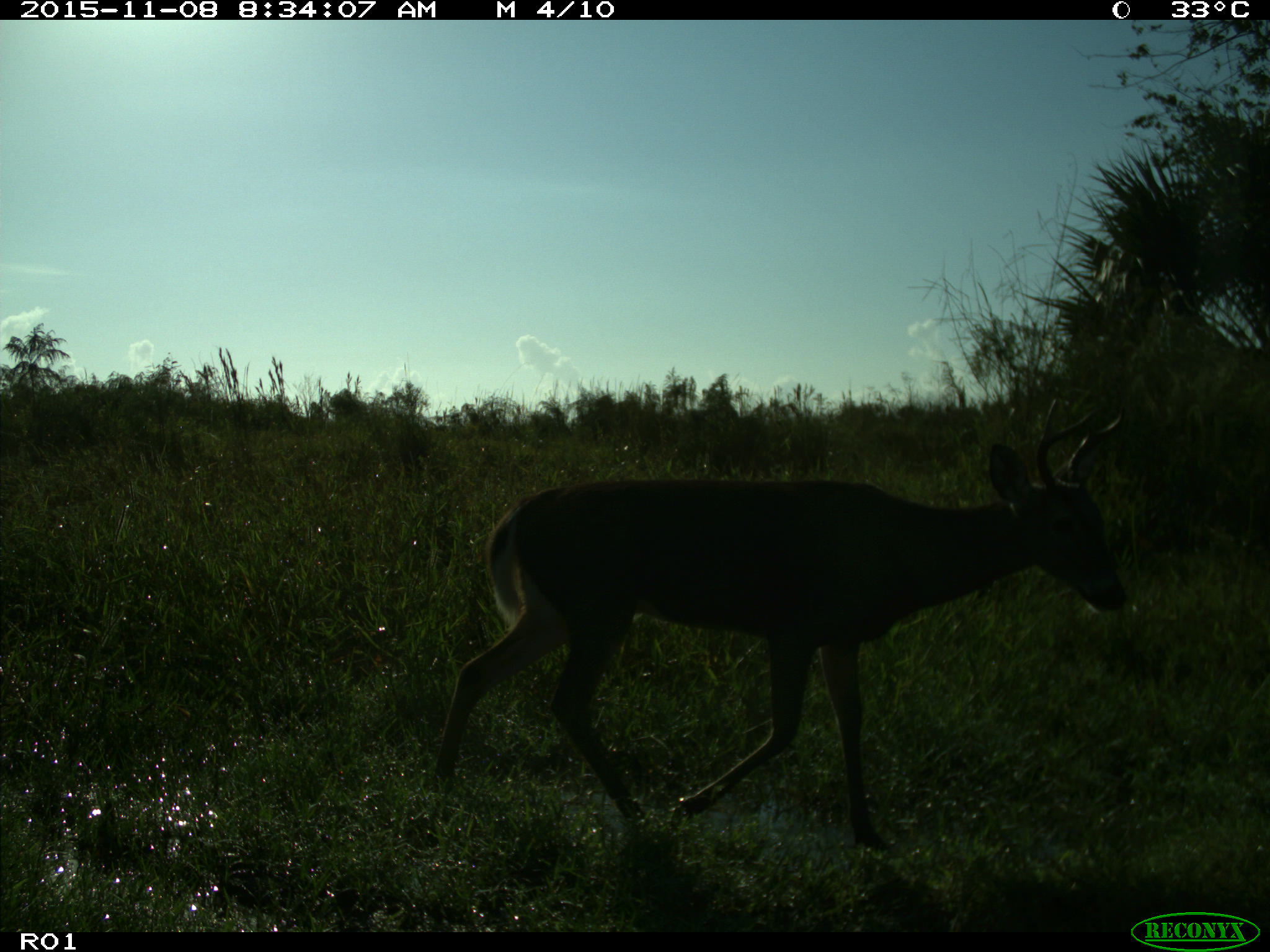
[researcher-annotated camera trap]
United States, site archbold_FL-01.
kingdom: Animalia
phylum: Chordata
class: Mammalia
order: Artiodactyla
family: Cervidae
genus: Odocoileus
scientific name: Odocoileus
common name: deer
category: unidentified deer